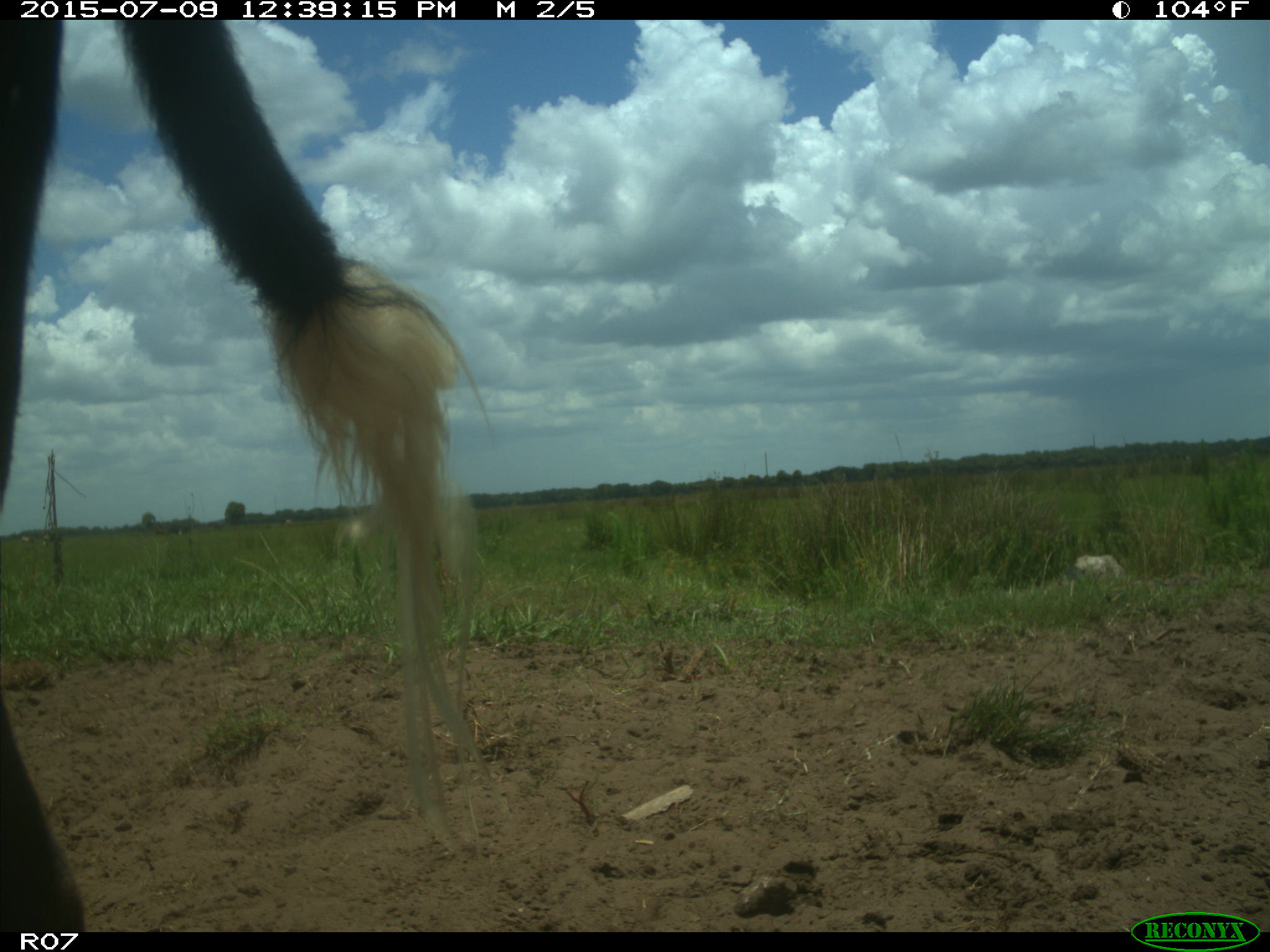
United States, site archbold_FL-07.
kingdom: Animalia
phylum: Chordata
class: Mammalia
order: Artiodactyla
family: Bovidae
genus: Bos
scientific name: Bos taurus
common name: domestic cow